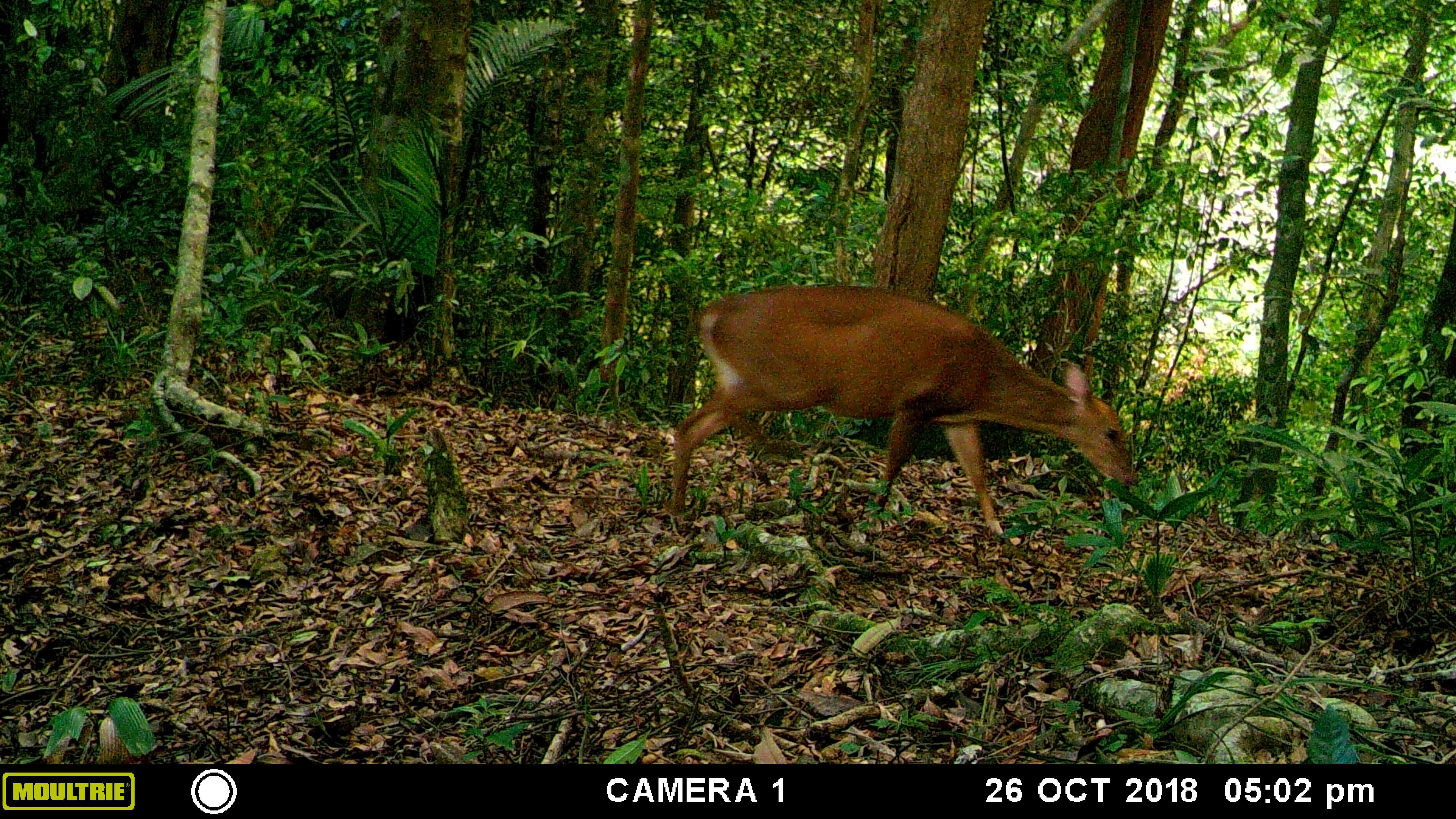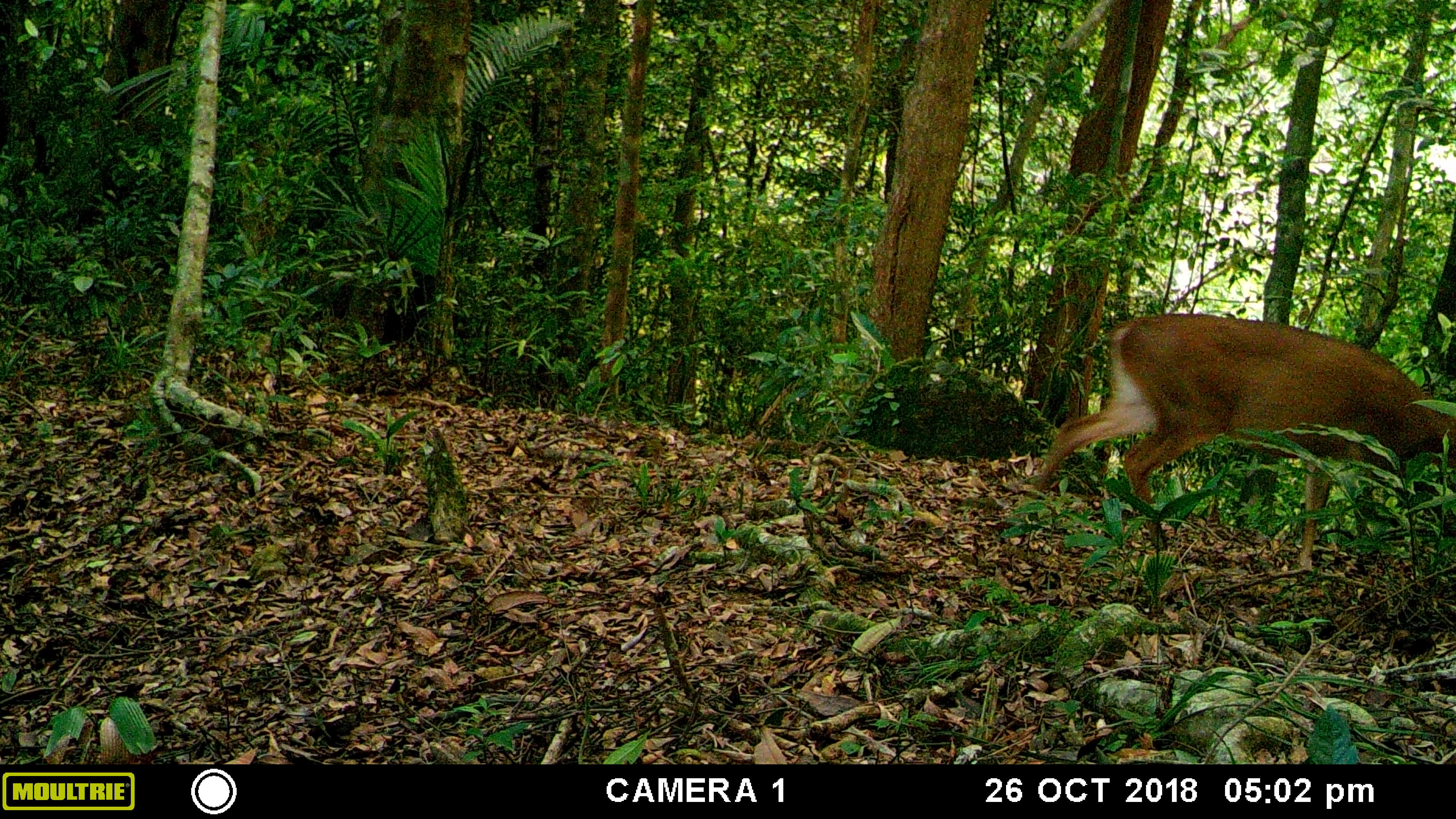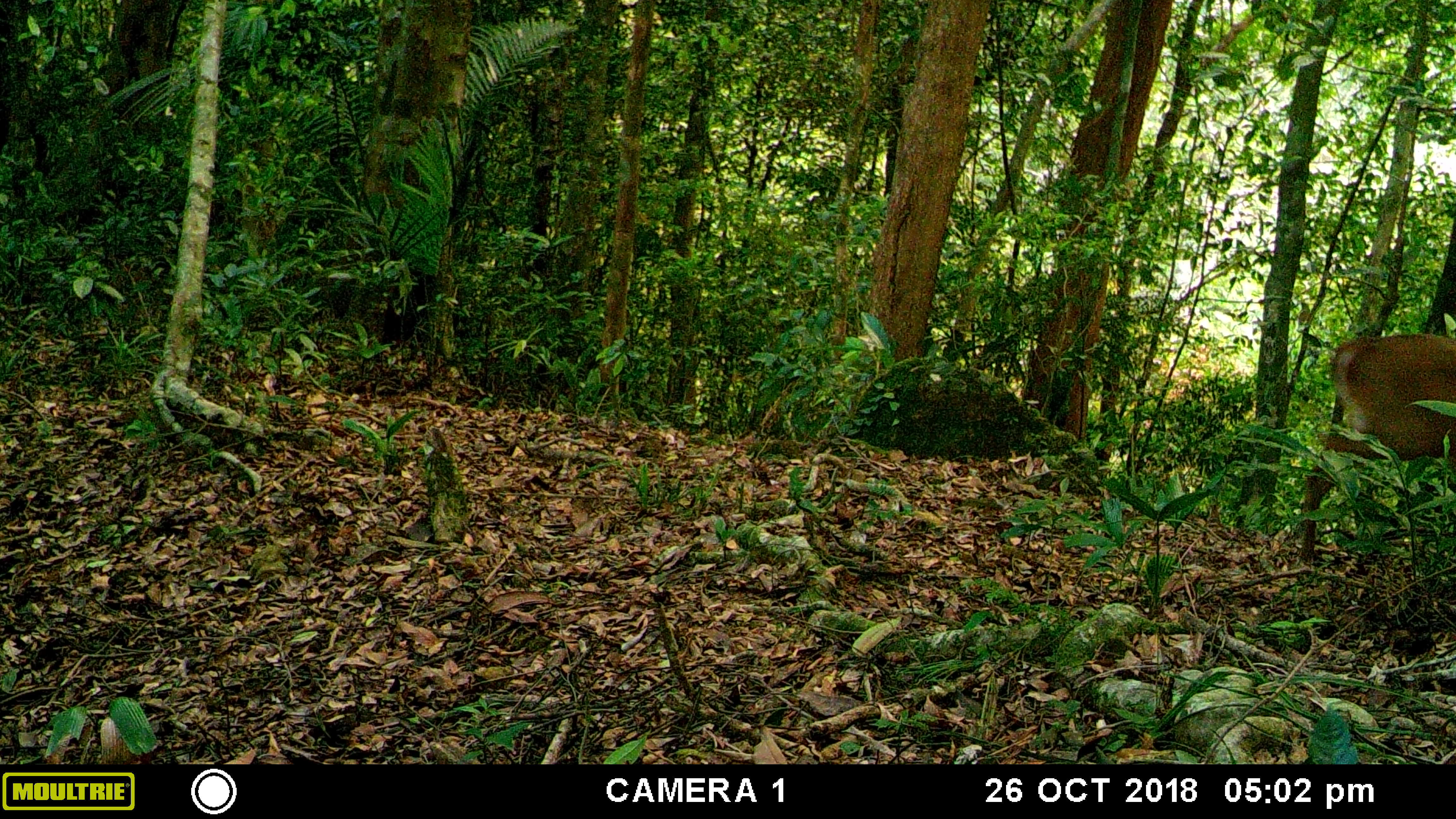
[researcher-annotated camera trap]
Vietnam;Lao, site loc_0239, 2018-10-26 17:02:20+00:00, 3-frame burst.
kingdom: Animalia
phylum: Chordata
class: Mammalia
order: Artiodactyla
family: Cervidae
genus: Muntiacus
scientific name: Muntiacus vuquangensis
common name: large-antlered muntjac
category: large antlered muntjac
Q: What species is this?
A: Large antlered muntjac (large-antlered muntjac) (Muntiacus vuquangensis).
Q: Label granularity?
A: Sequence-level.